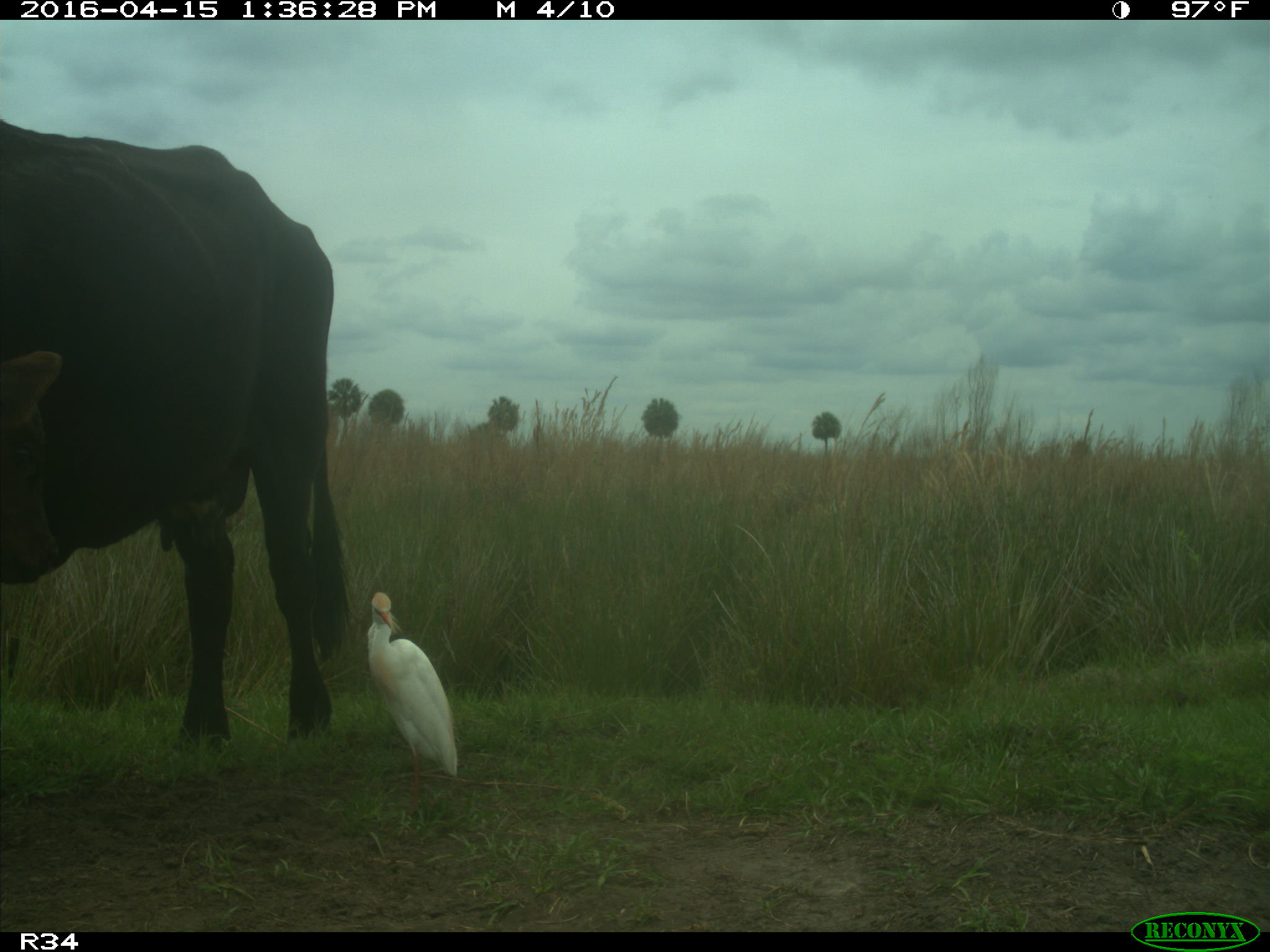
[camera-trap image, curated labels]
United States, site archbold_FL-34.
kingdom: Animalia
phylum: Chordata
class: Mammalia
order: Artiodactyla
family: Bovidae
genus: Bos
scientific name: Bos taurus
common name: domestic cow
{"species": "Bos taurus (domestic cow)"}